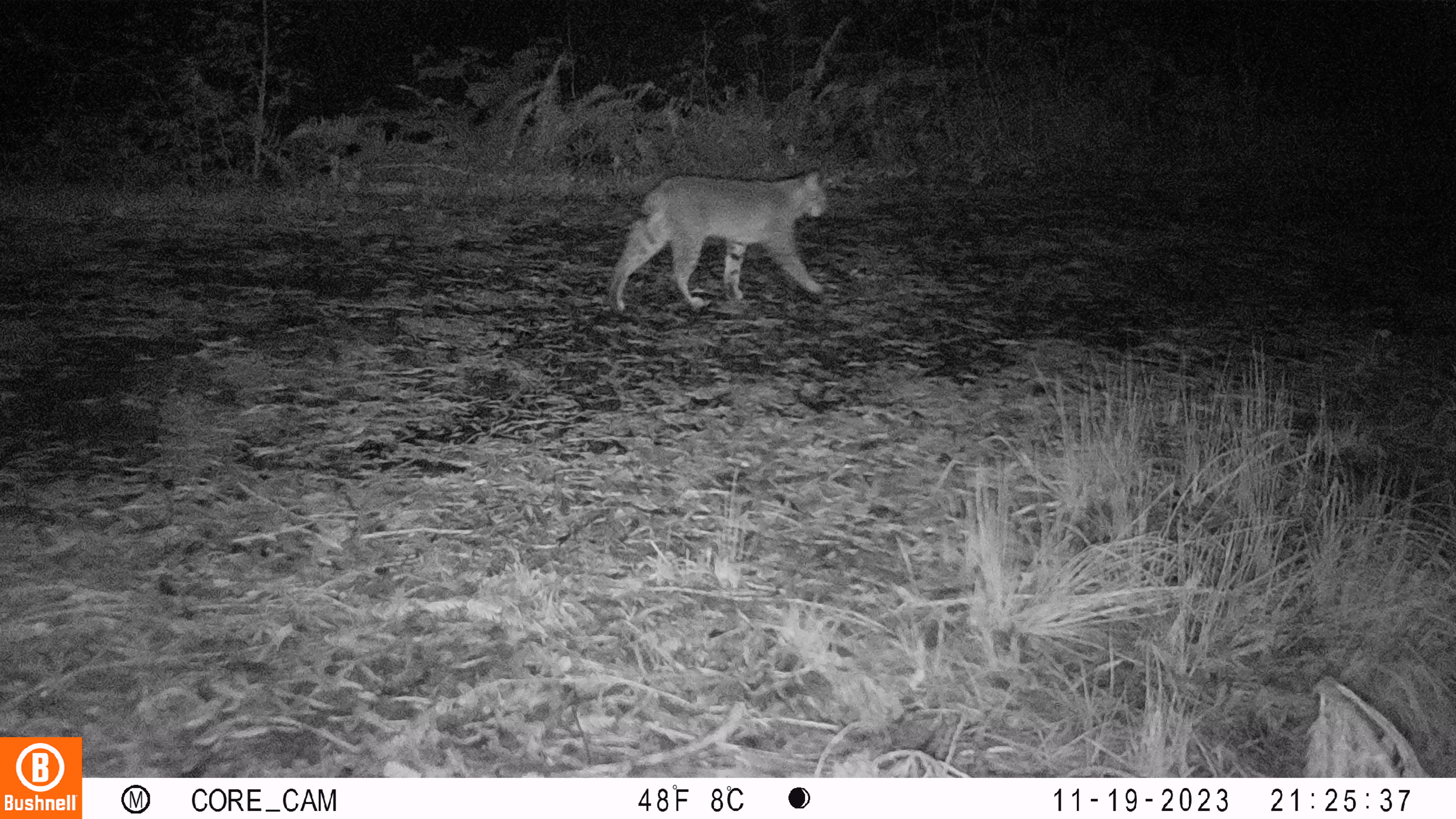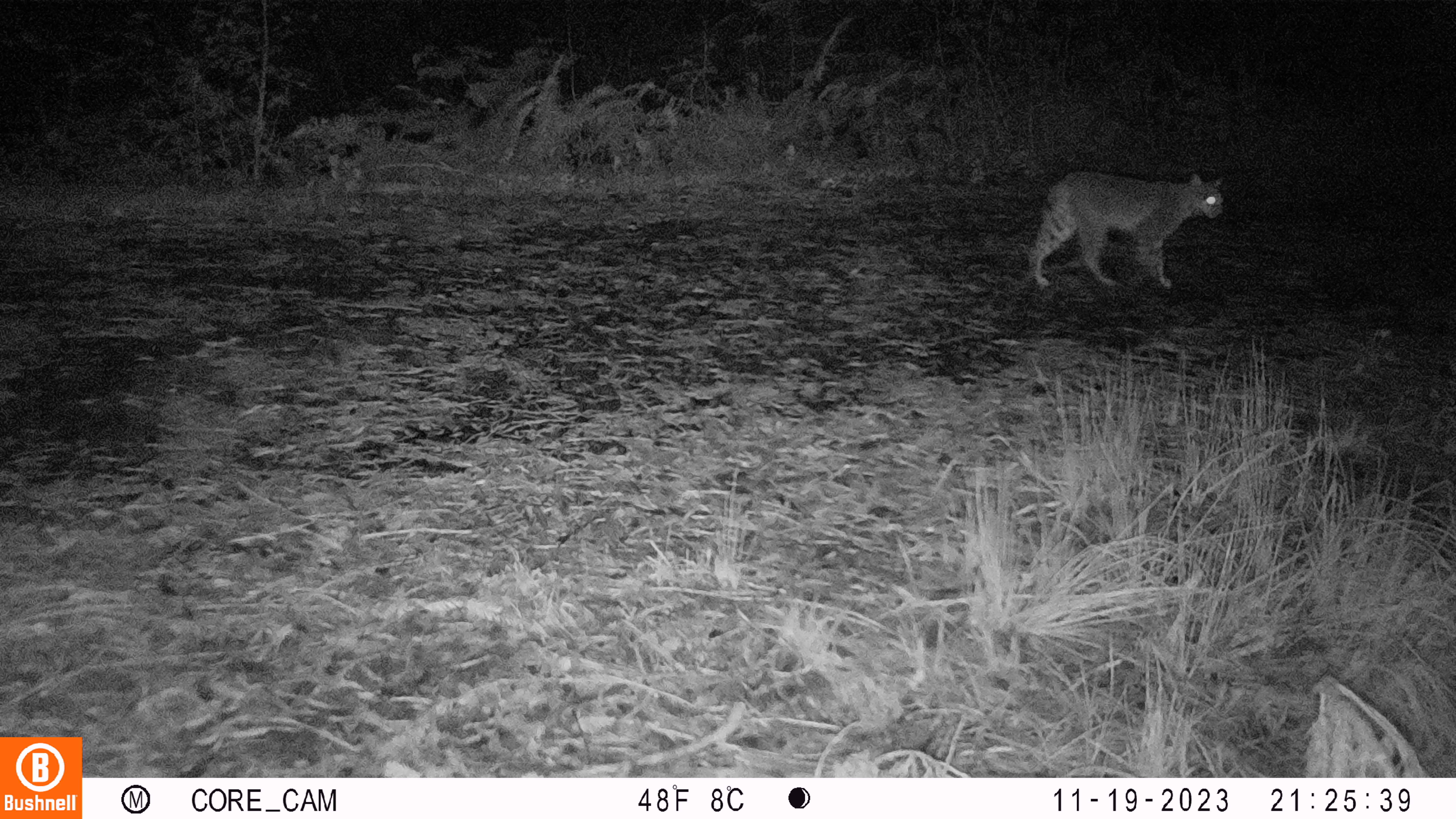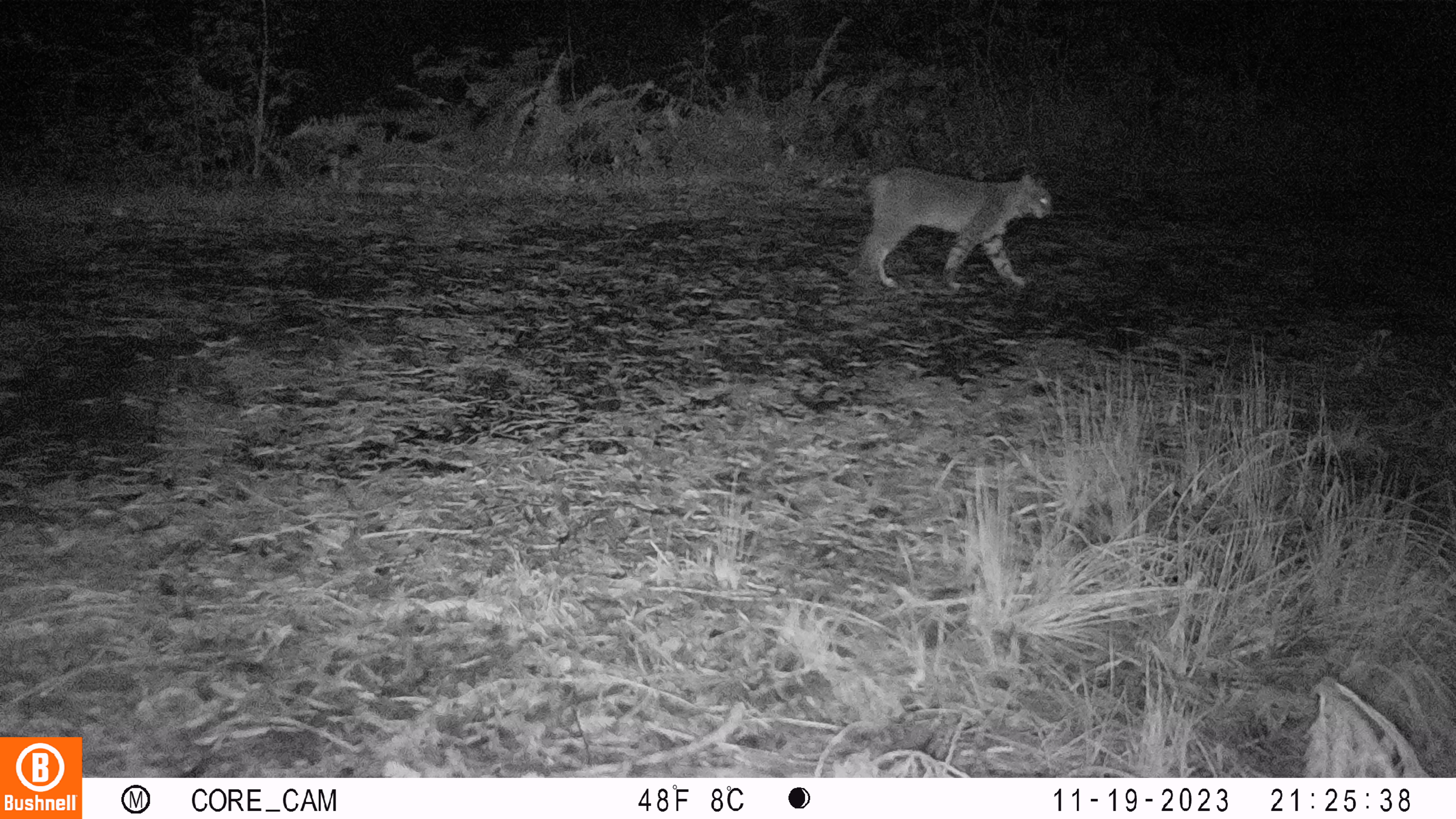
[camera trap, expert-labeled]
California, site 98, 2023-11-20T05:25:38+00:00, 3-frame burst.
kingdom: Animalia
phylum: Chordata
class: Mammalia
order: Carnivora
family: Felidae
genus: Lynx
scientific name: Lynx rufus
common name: bobcat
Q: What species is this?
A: Bobcat (Lynx rufus).